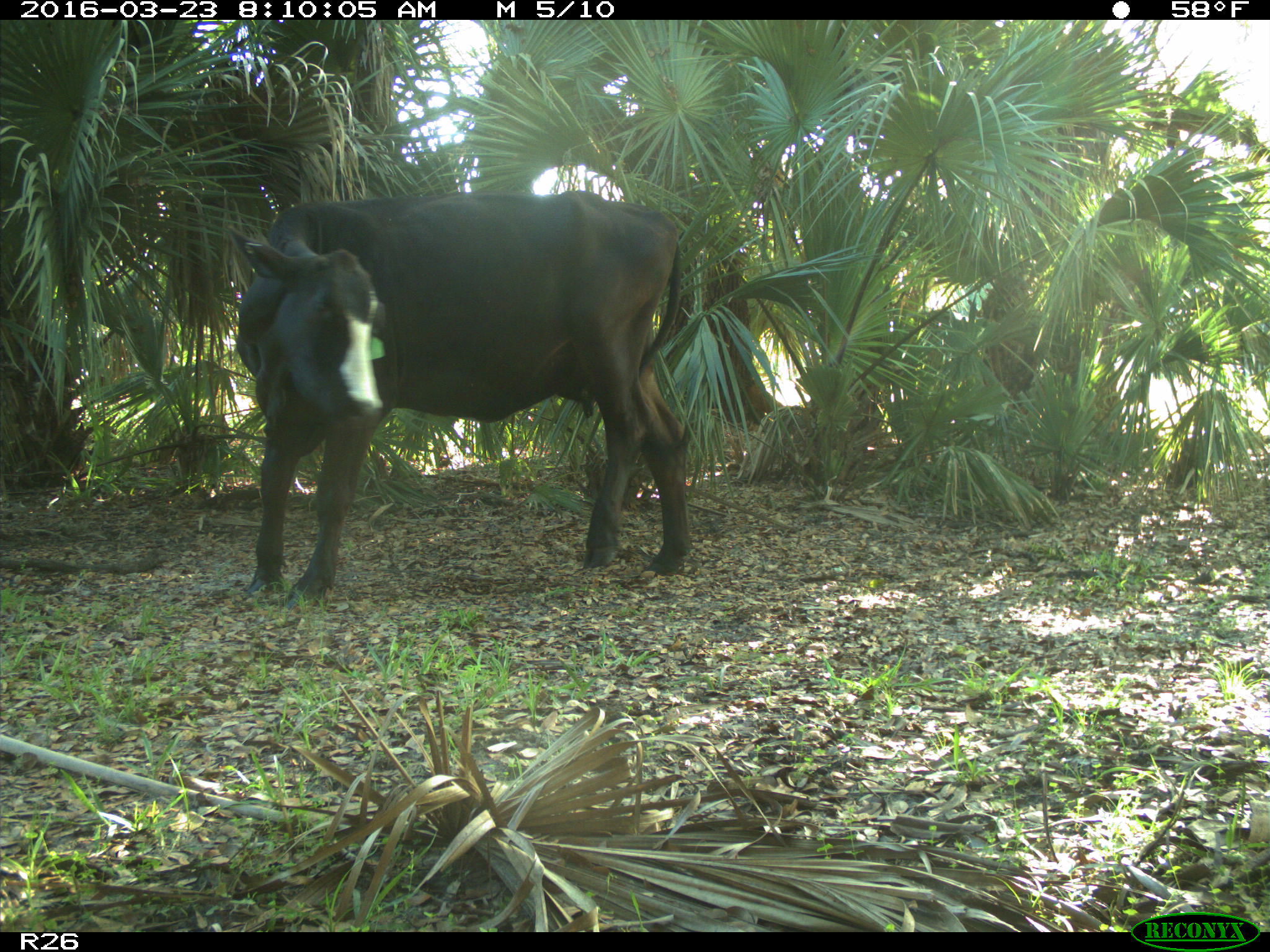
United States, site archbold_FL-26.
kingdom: Animalia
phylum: Chordata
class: Mammalia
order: Artiodactyla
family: Bovidae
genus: Bos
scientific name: Bos taurus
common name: domestic cow